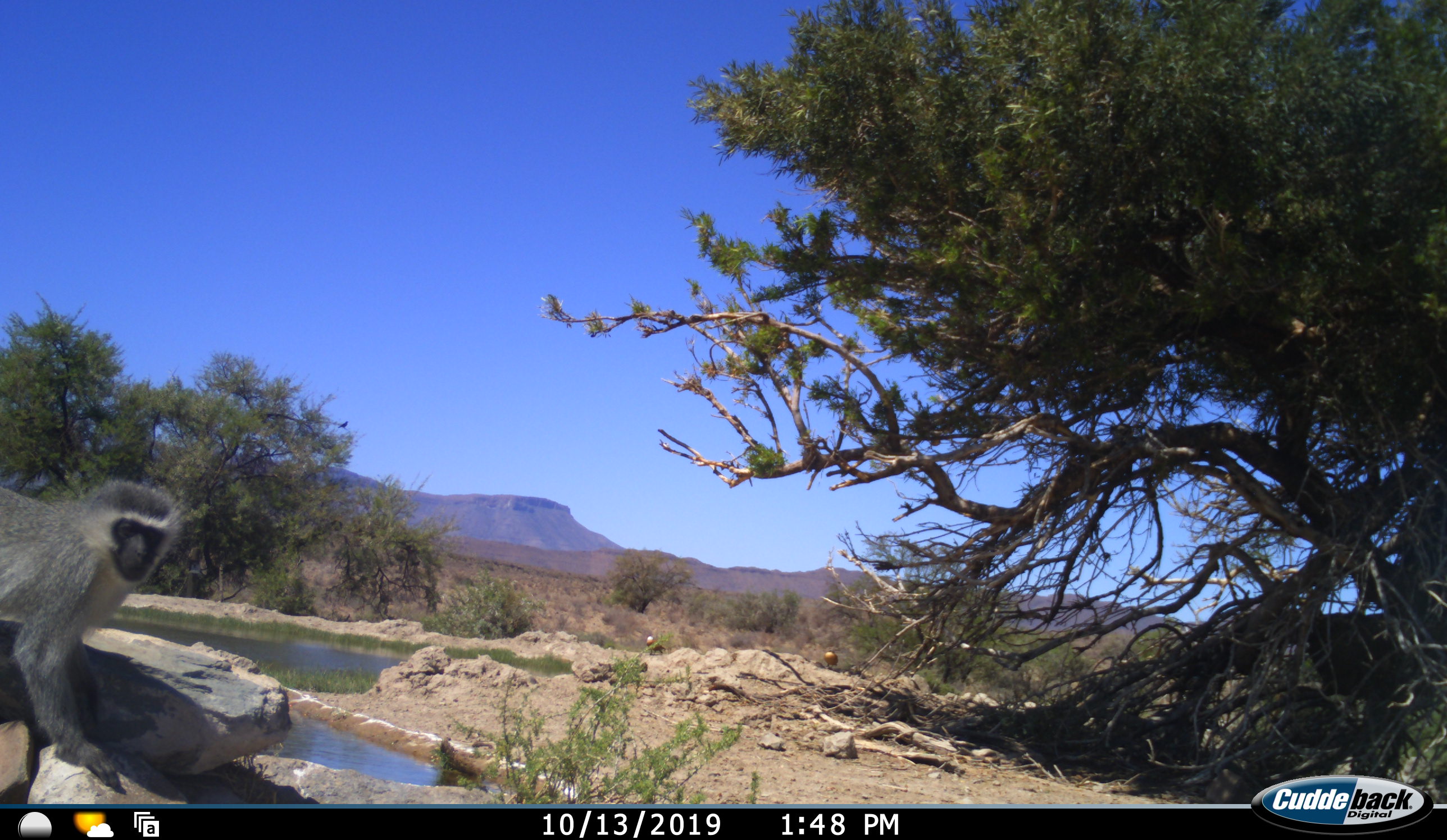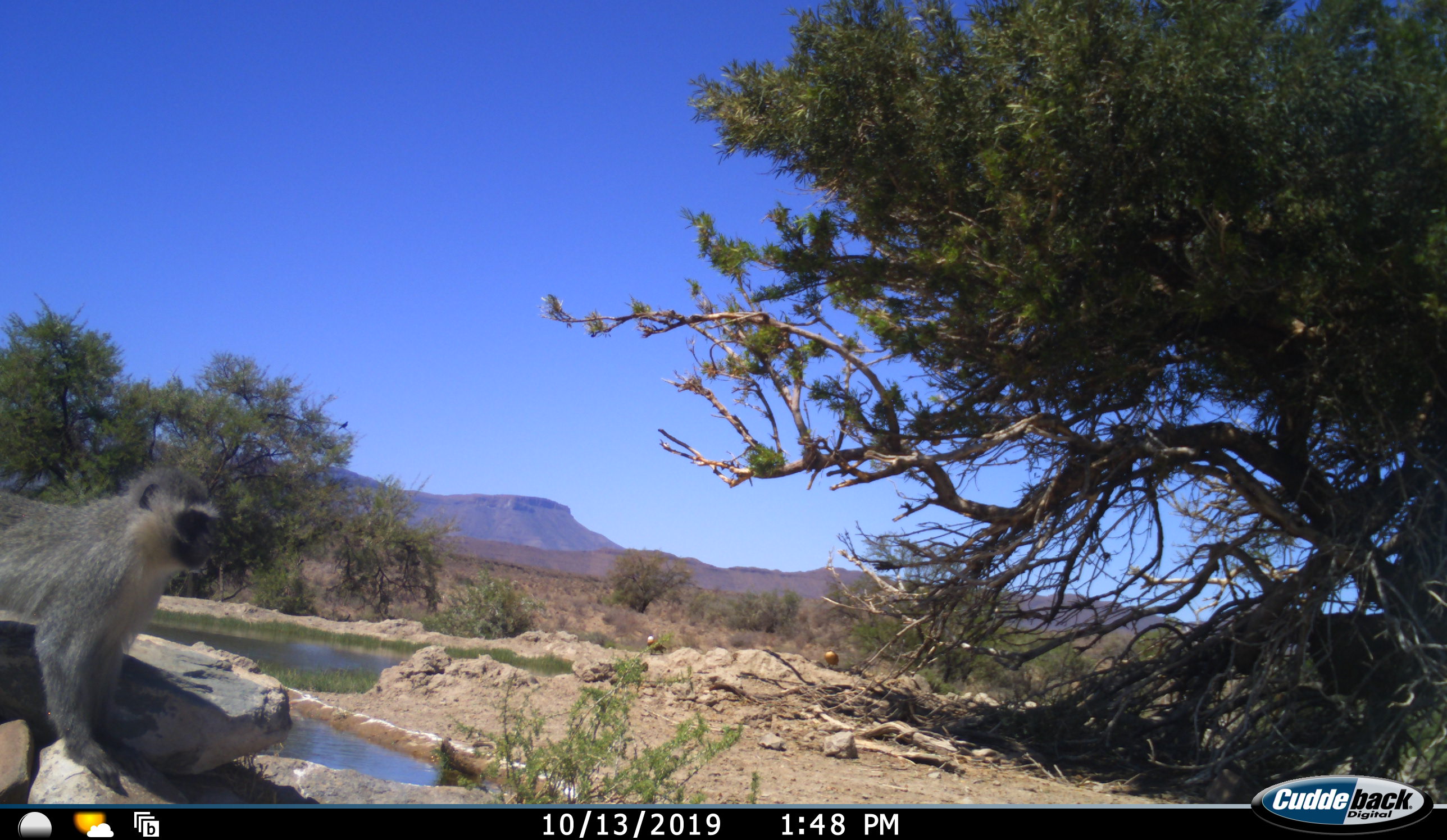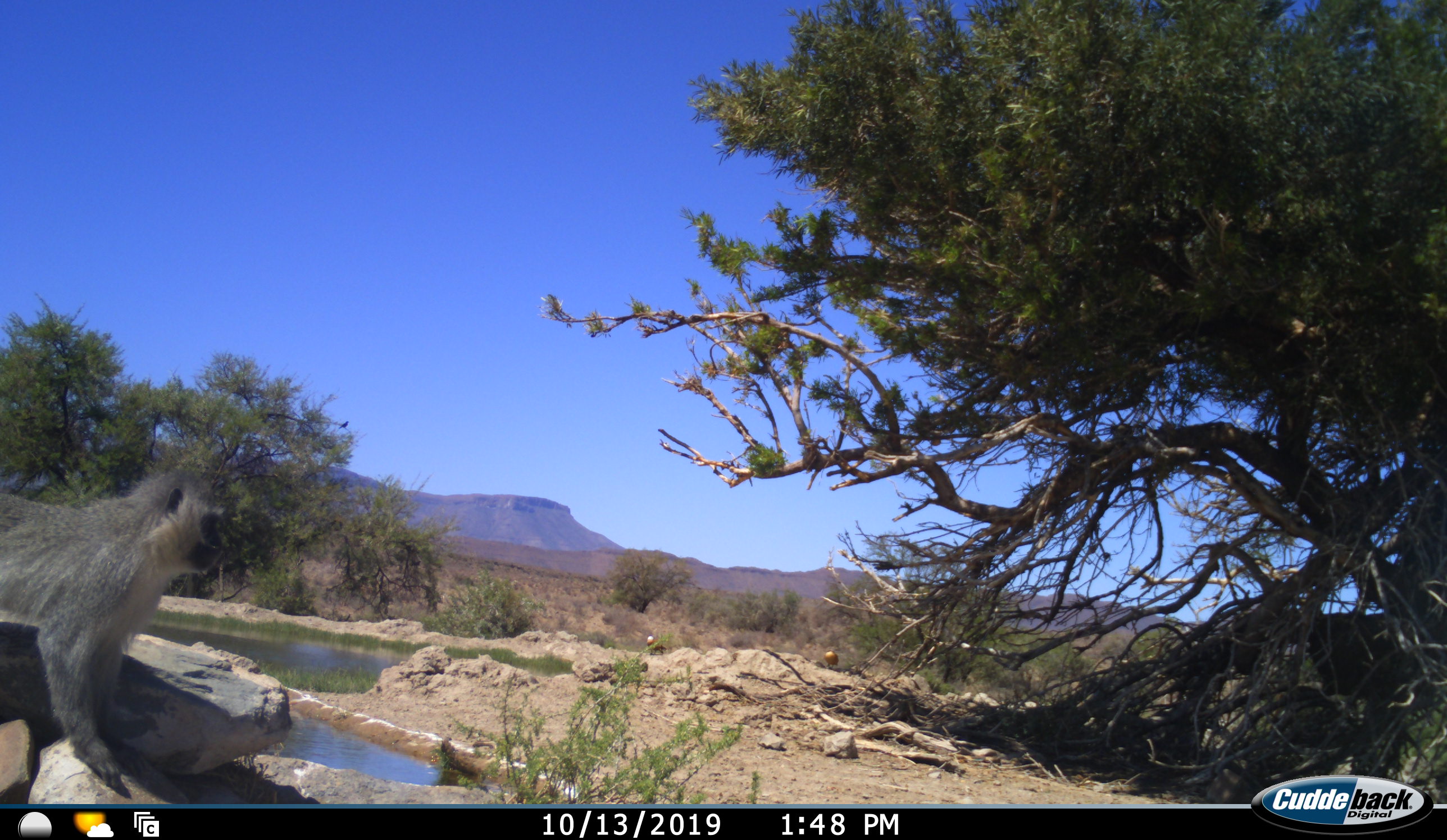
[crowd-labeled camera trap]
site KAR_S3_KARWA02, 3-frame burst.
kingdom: Animalia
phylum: Chordata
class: Mammalia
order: Primates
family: Cercopithecidae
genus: Chlorocebus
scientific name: Chlorocebus pygerythrus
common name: vervet monkey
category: monkeyvervet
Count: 1.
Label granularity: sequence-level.